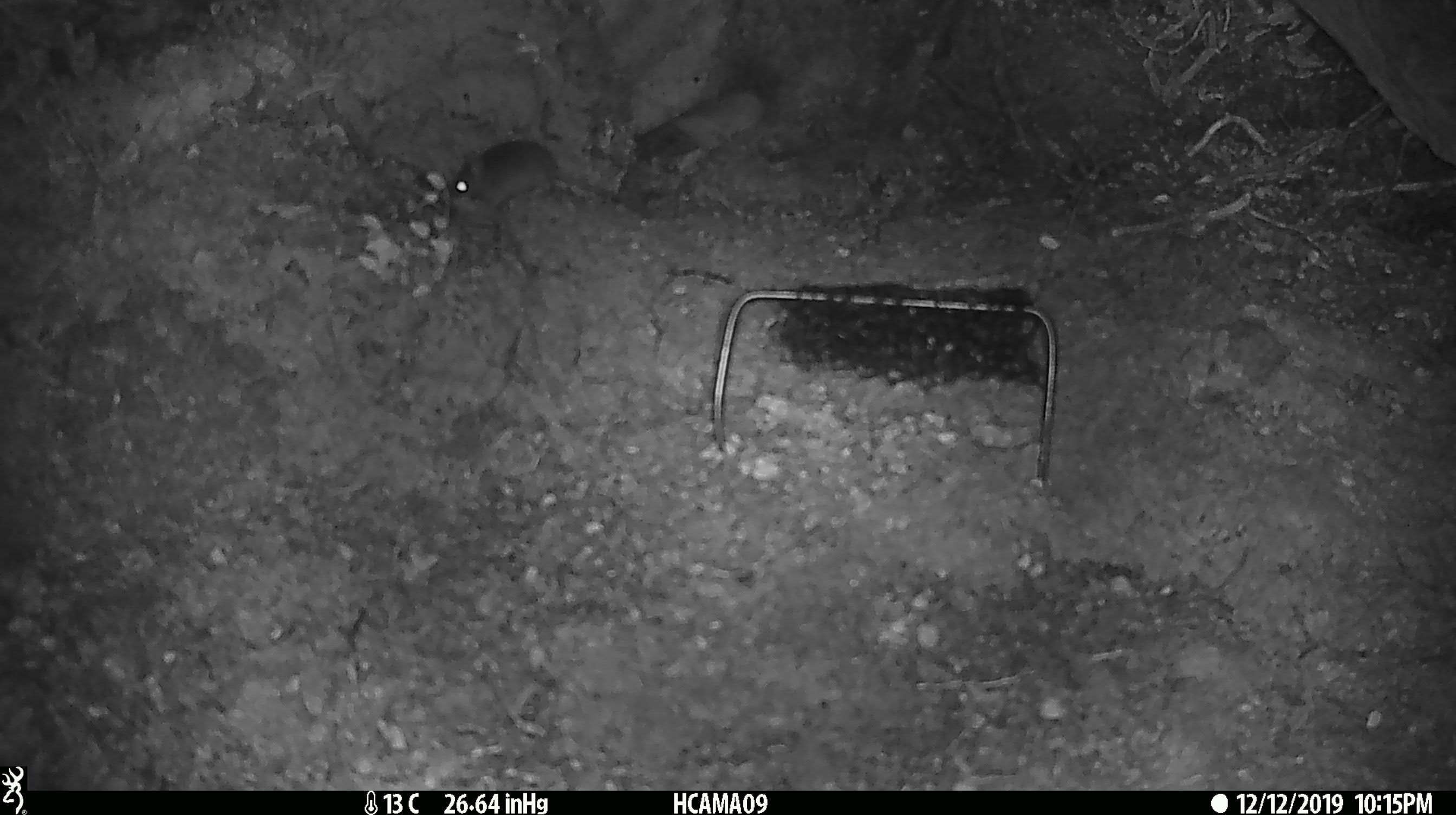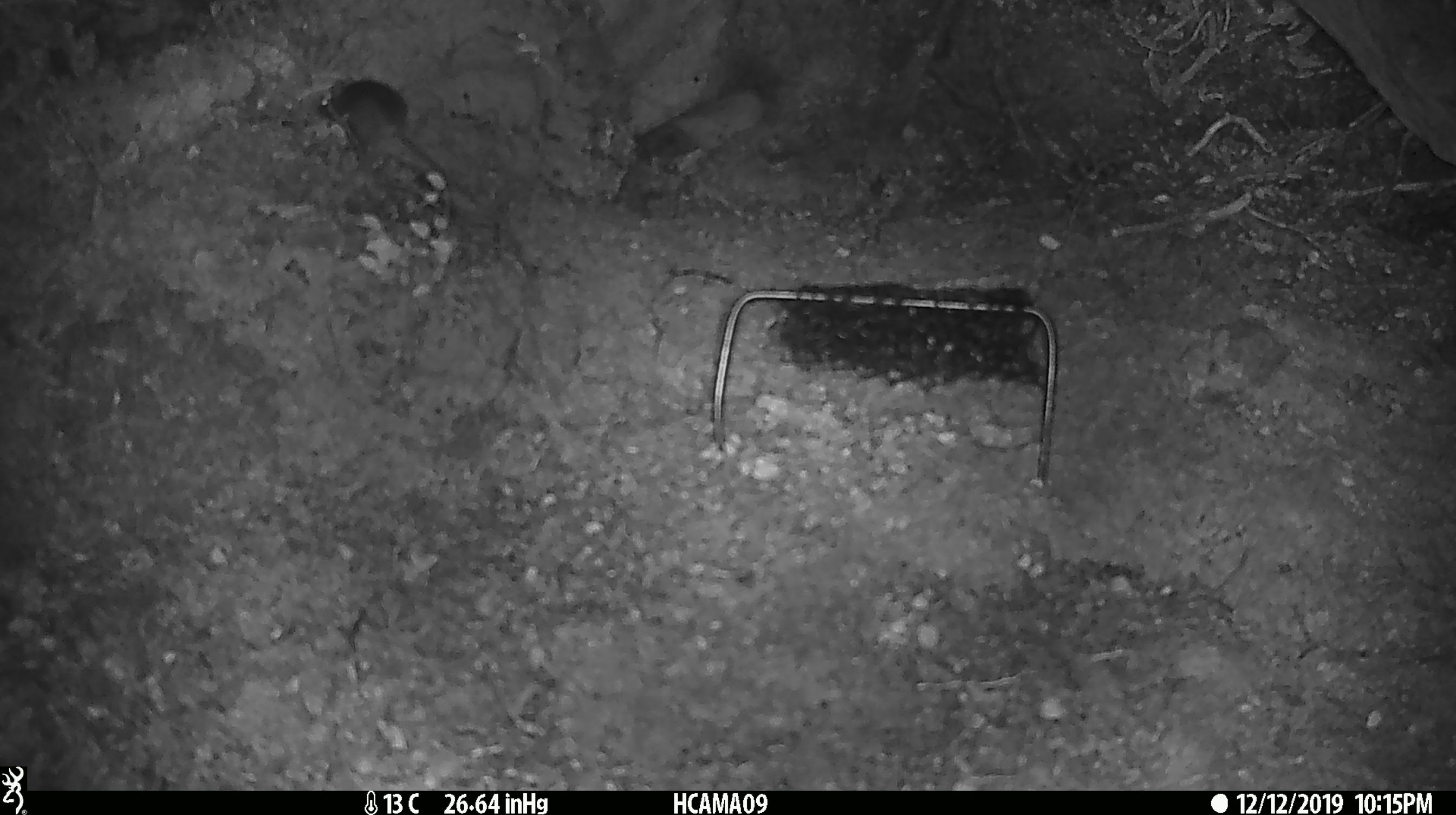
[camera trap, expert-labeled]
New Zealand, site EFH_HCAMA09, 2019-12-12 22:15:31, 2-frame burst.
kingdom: Animalia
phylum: Chordata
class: Mammalia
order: Rodentia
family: Muridae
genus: Mus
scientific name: Mus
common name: mouse